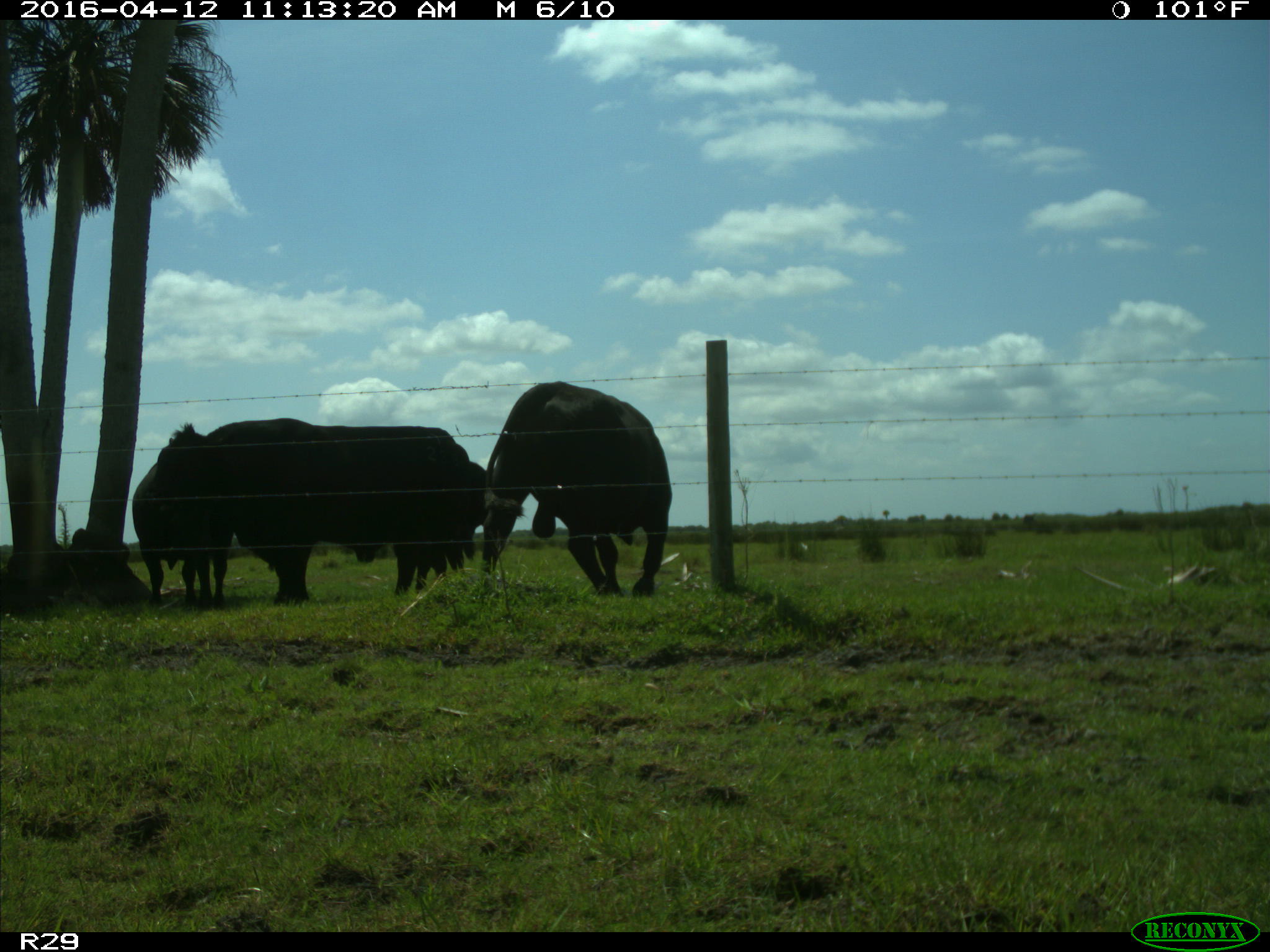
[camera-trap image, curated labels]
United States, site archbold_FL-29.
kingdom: Animalia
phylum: Chordata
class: Mammalia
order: Artiodactyla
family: Bovidae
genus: Bos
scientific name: Bos taurus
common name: domestic cow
Bos taurus (domestic cow).